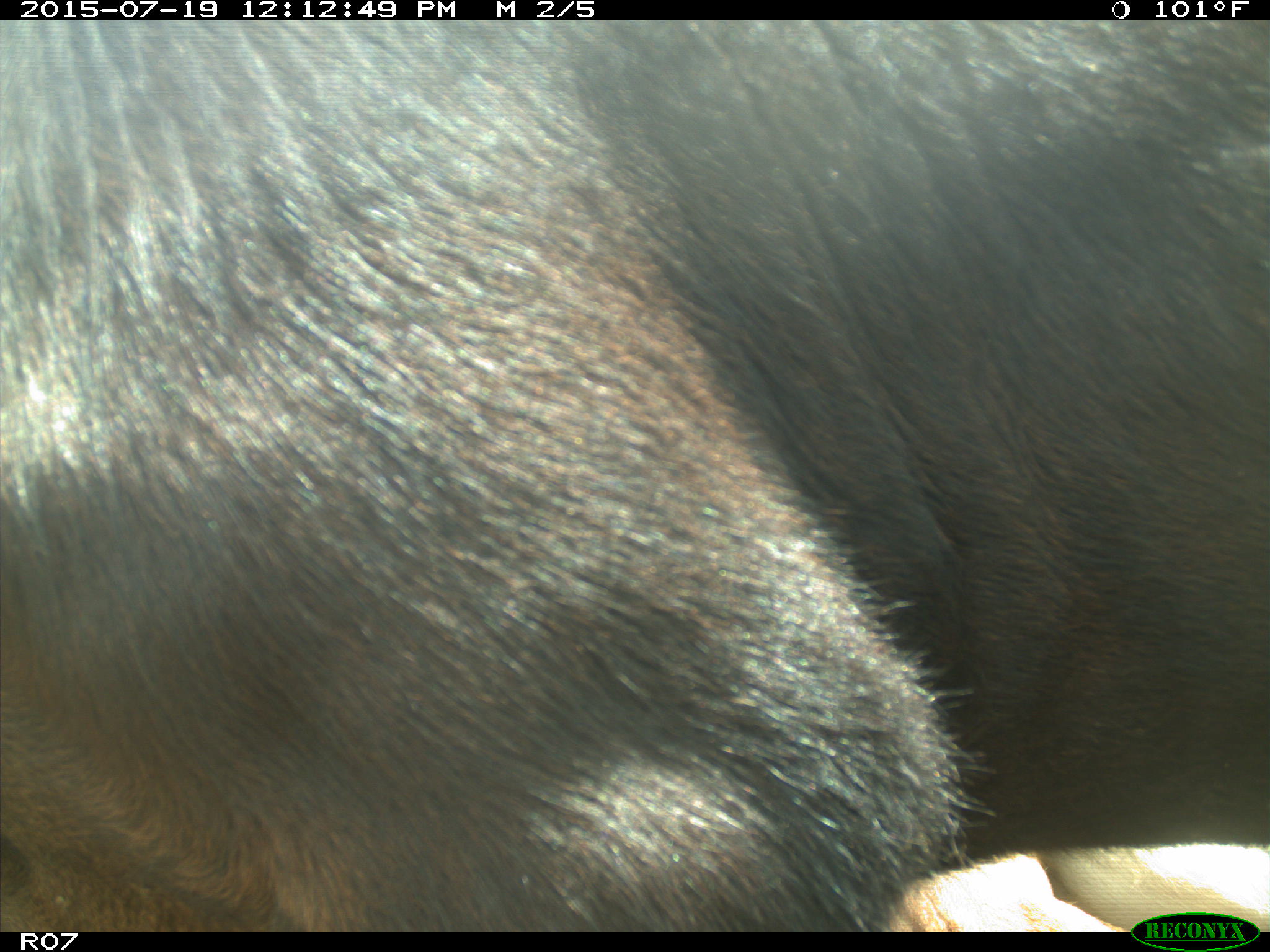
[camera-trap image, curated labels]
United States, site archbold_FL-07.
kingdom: Animalia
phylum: Chordata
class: Mammalia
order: Artiodactyla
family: Bovidae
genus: Bos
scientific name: Bos taurus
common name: domestic cow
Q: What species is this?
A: Bos taurus (domestic cow).